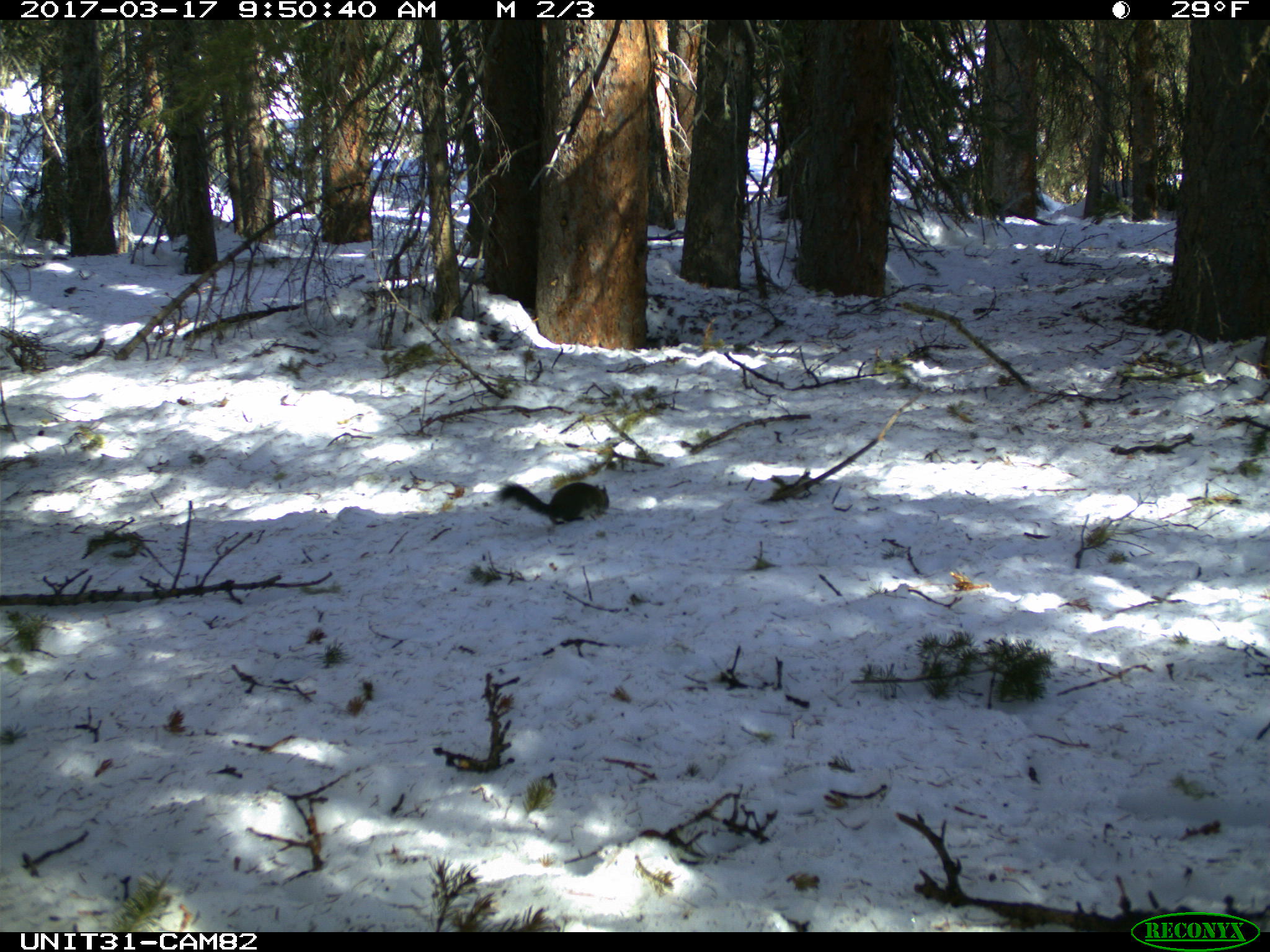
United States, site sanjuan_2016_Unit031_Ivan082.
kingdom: Animalia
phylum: Chordata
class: Mammalia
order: Rodentia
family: Sciuridae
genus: Tamiasciurus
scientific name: Tamiasciurus hudsonicus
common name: american red squirrel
Tamiasciurus hudsonicus (american red squirrel).